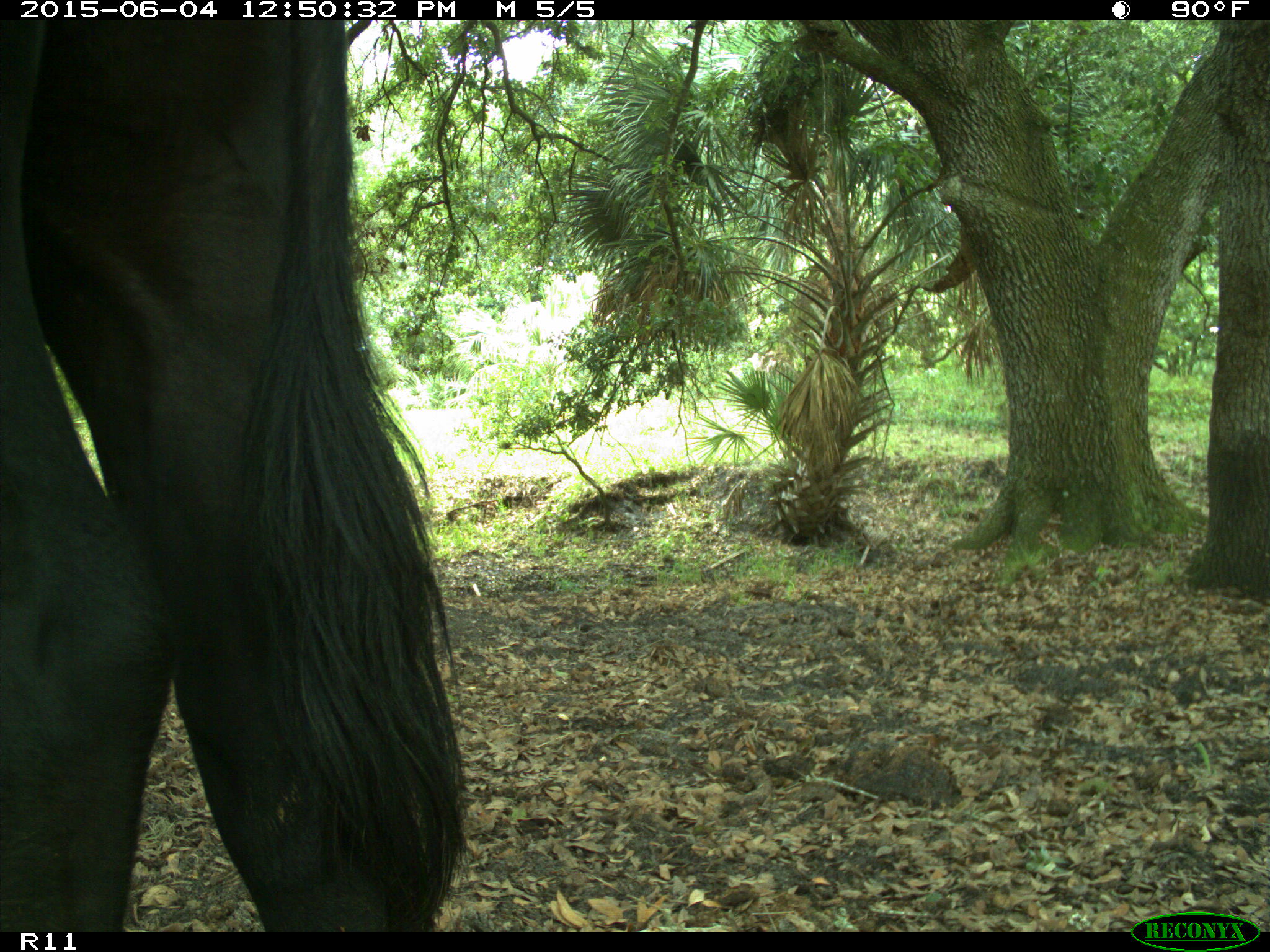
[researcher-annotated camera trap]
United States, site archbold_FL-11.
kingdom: Animalia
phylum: Chordata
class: Mammalia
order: Artiodactyla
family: Bovidae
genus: Bos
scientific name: Bos taurus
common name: domestic cow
Bos taurus (domestic cow).